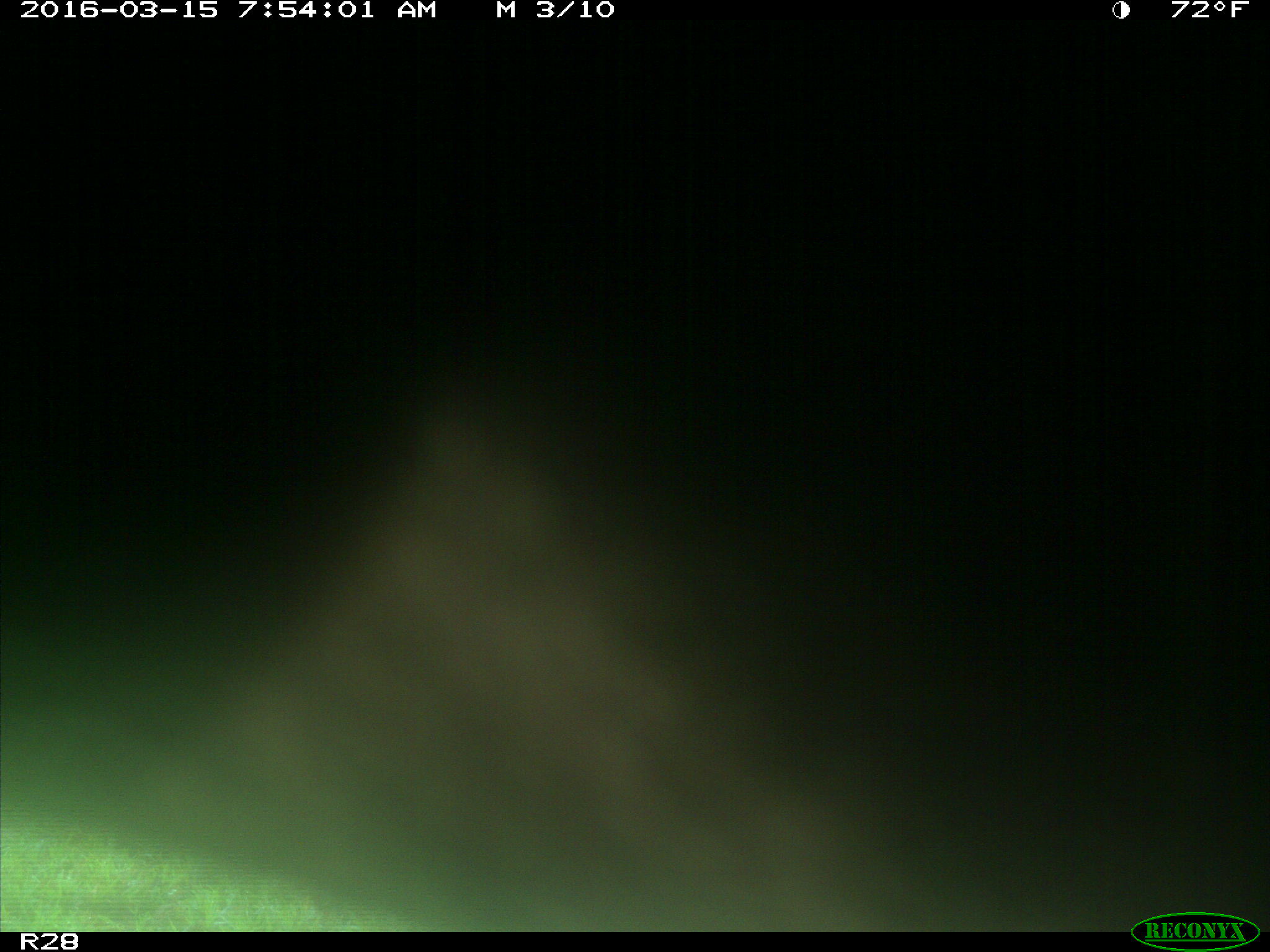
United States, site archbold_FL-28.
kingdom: Animalia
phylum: Chordata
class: Mammalia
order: Artiodactyla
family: Bovidae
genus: Bos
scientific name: Bos taurus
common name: domestic cow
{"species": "Bos taurus (domestic cow)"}